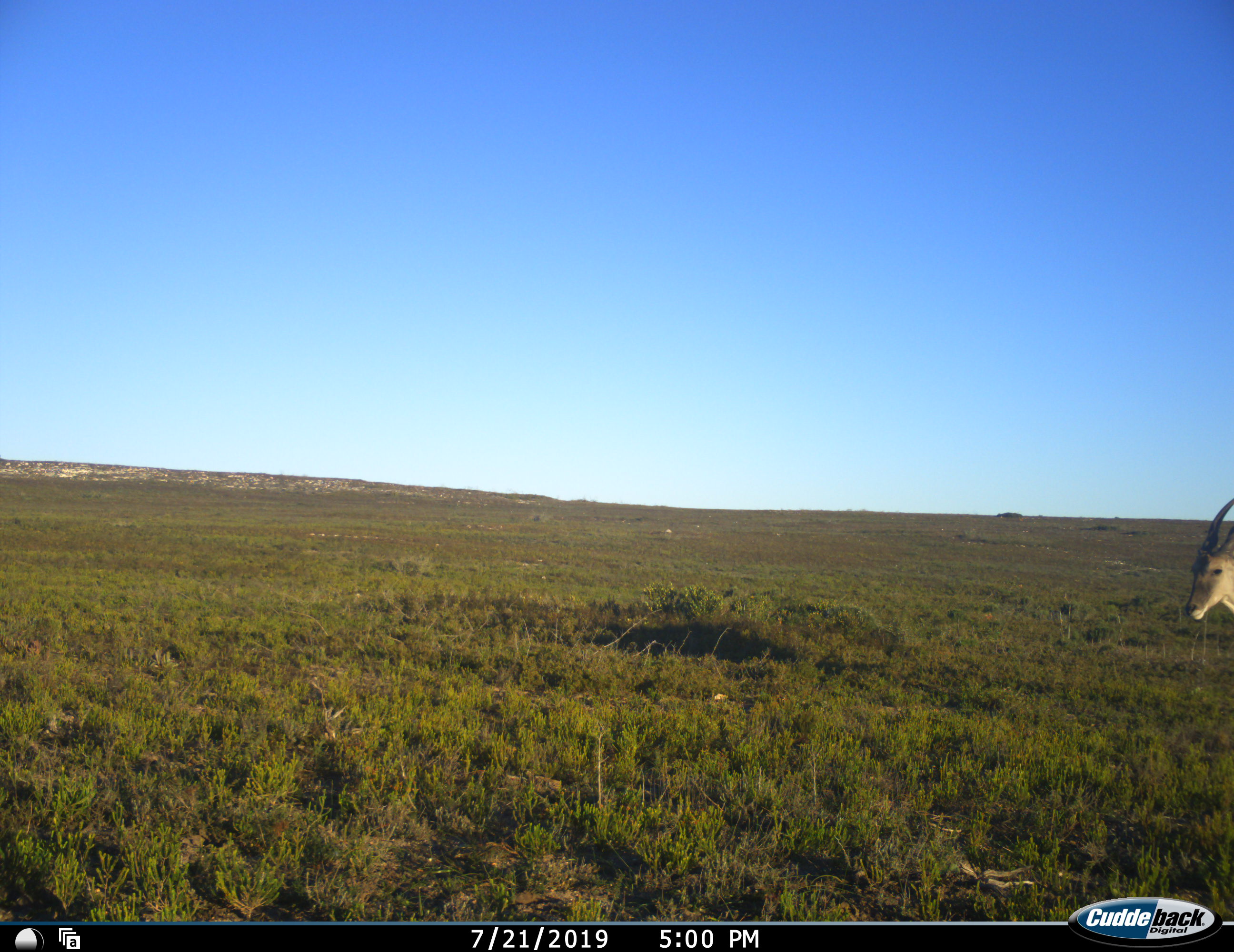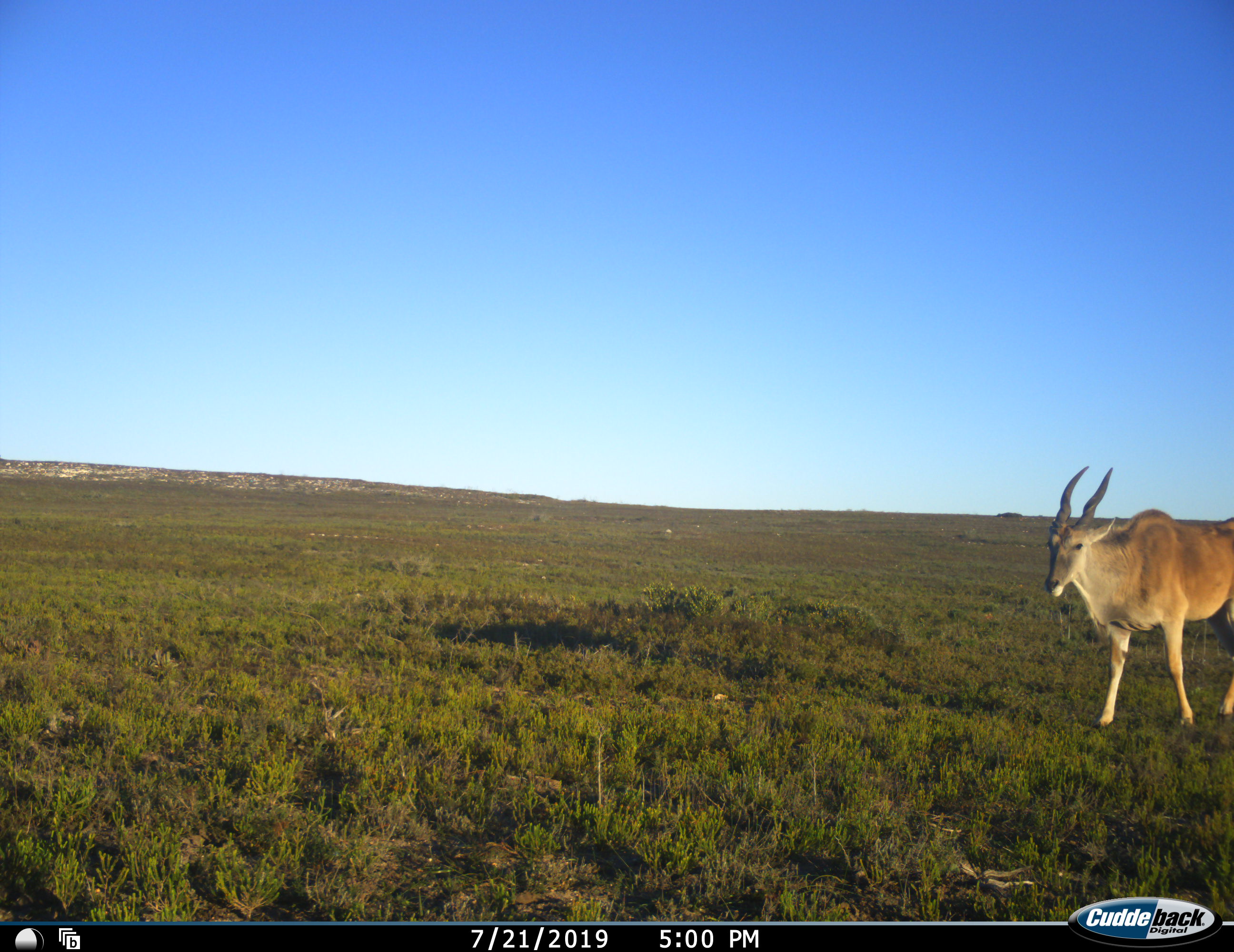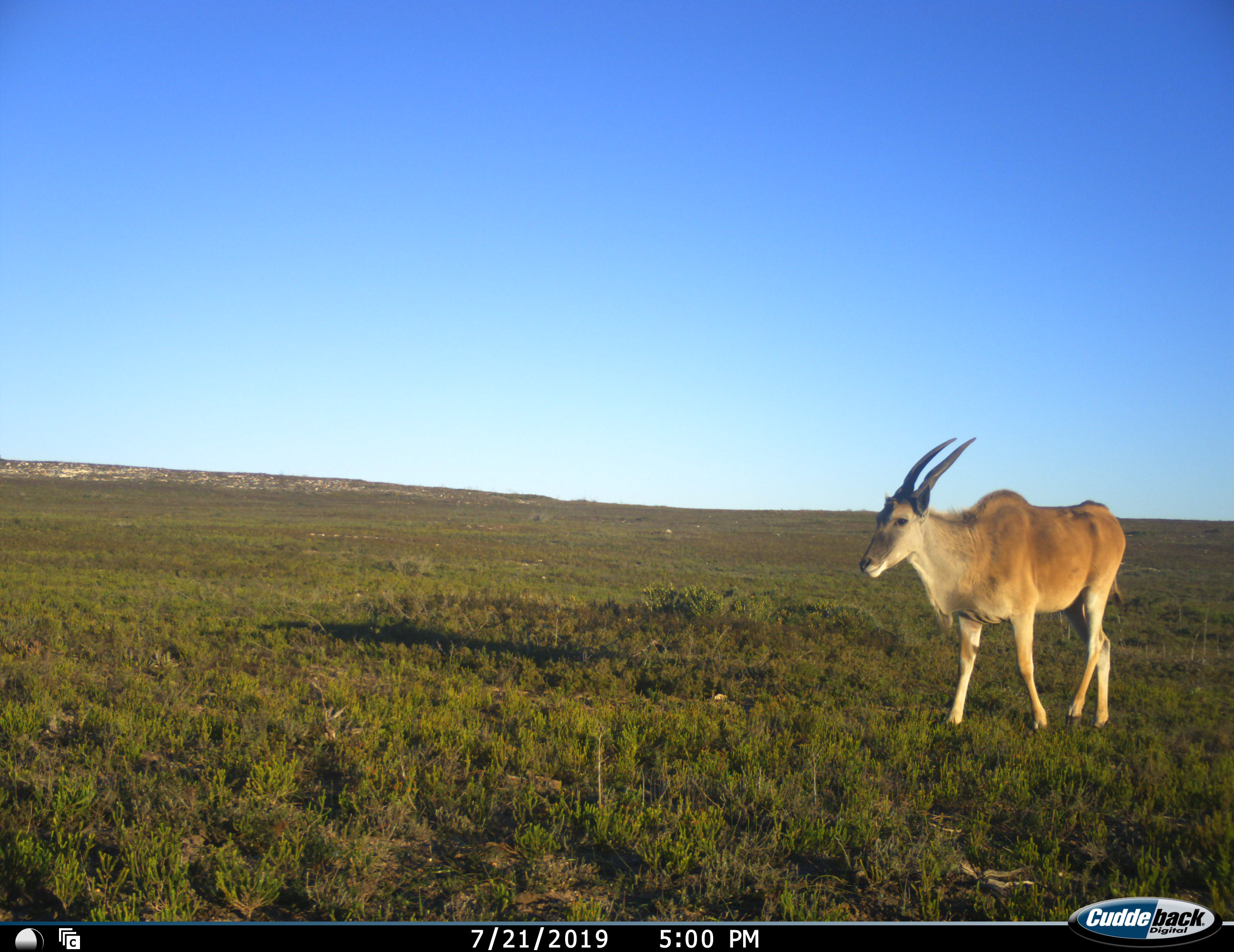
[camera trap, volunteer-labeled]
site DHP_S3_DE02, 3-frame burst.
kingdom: Animalia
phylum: Chordata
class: Mammalia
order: Artiodactyla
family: Bovidae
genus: Tragelaphus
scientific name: Tragelaphus oryx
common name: eland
Eland (Tragelaphus oryx), count 1. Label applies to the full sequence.